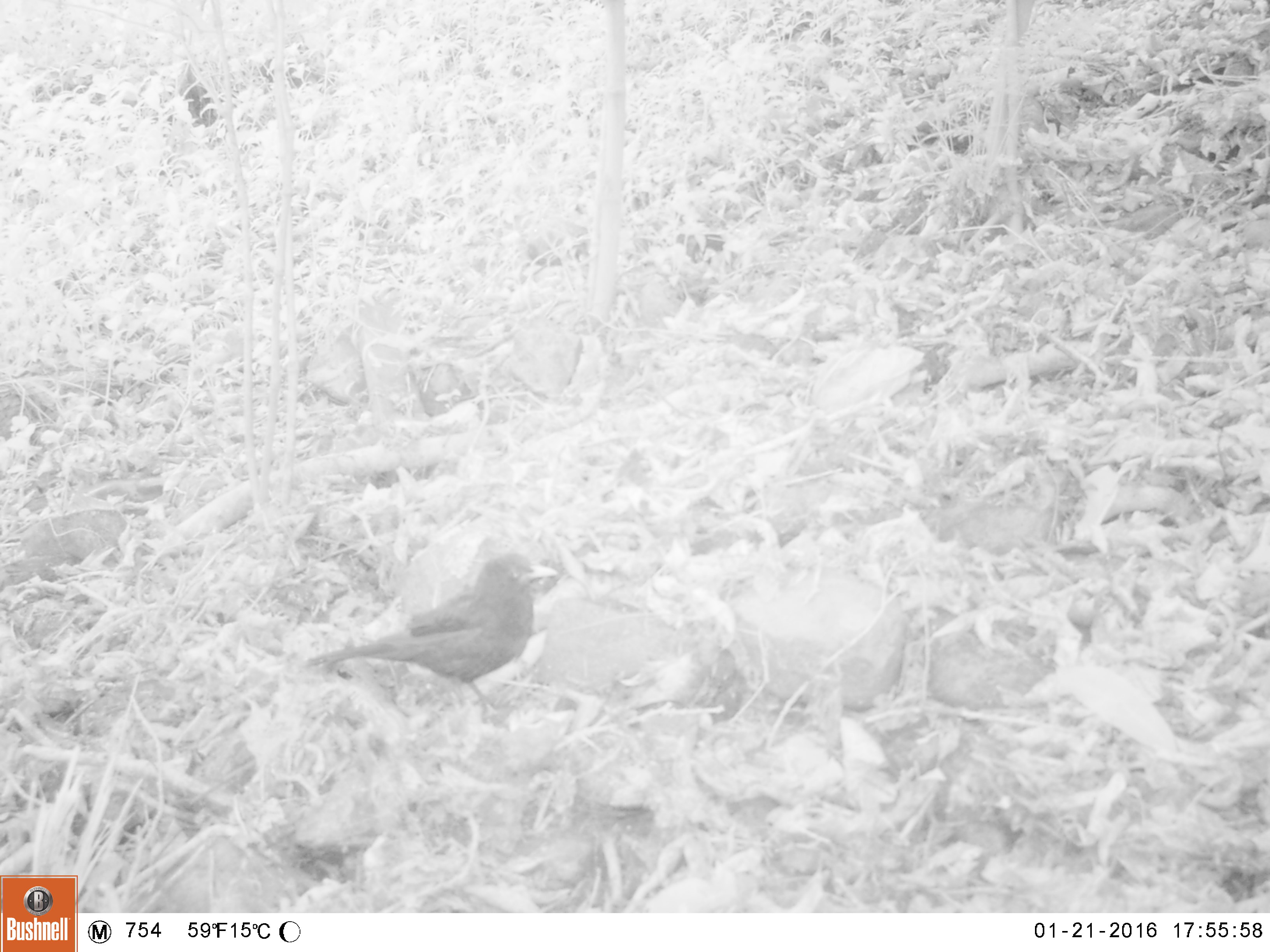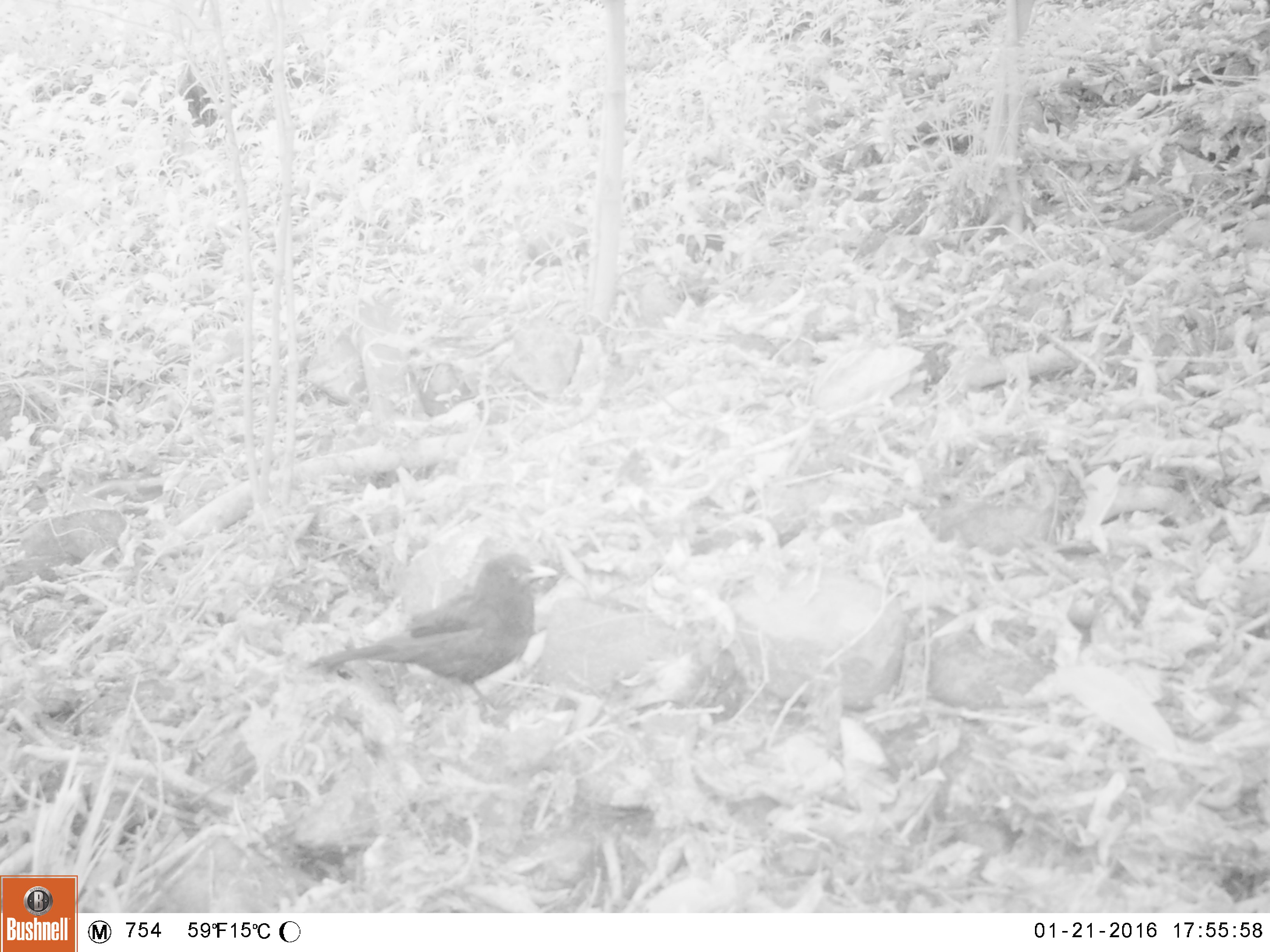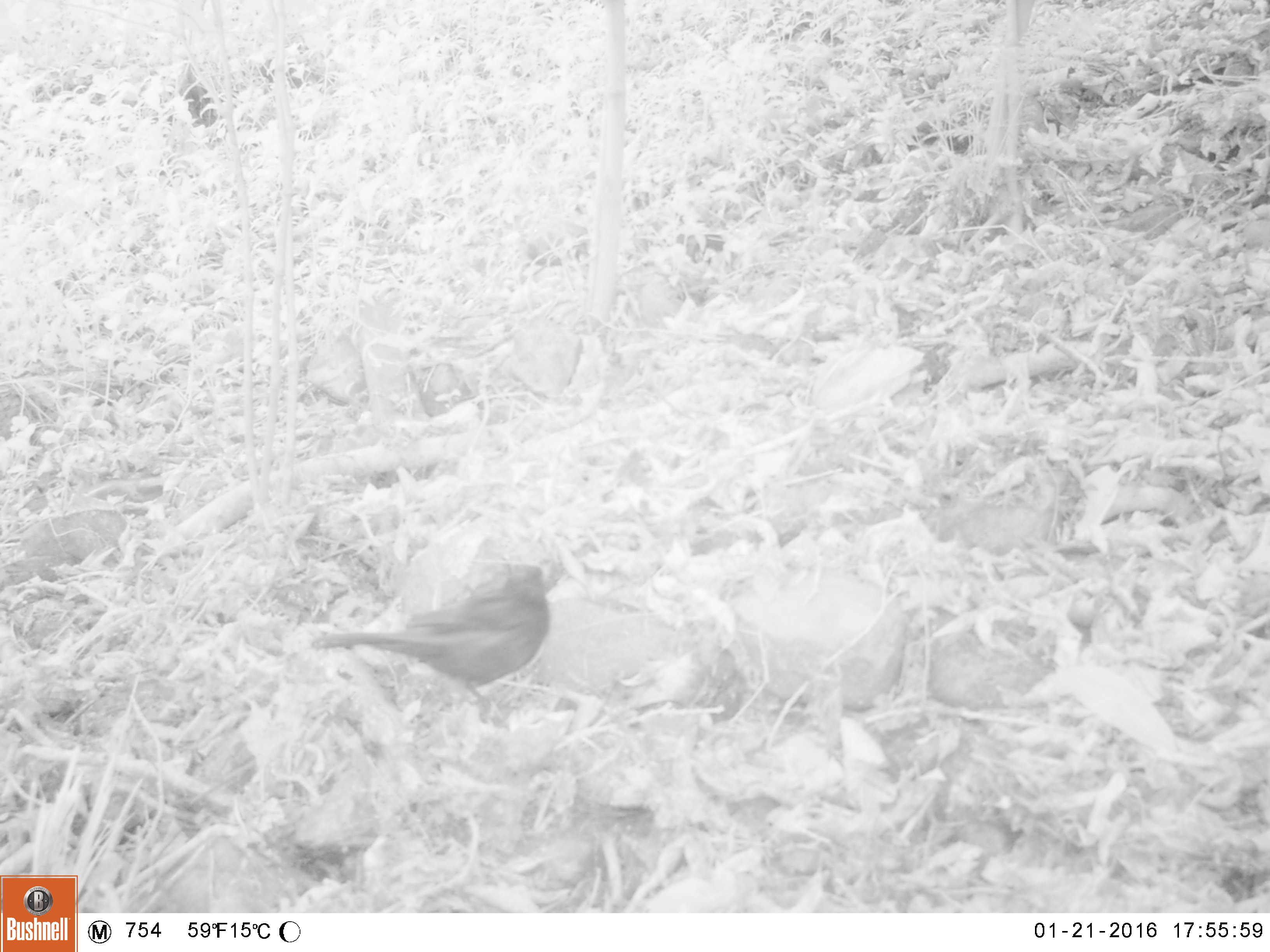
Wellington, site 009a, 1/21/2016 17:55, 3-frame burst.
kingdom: Animalia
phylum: Chordata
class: Aves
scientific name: Aves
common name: bird